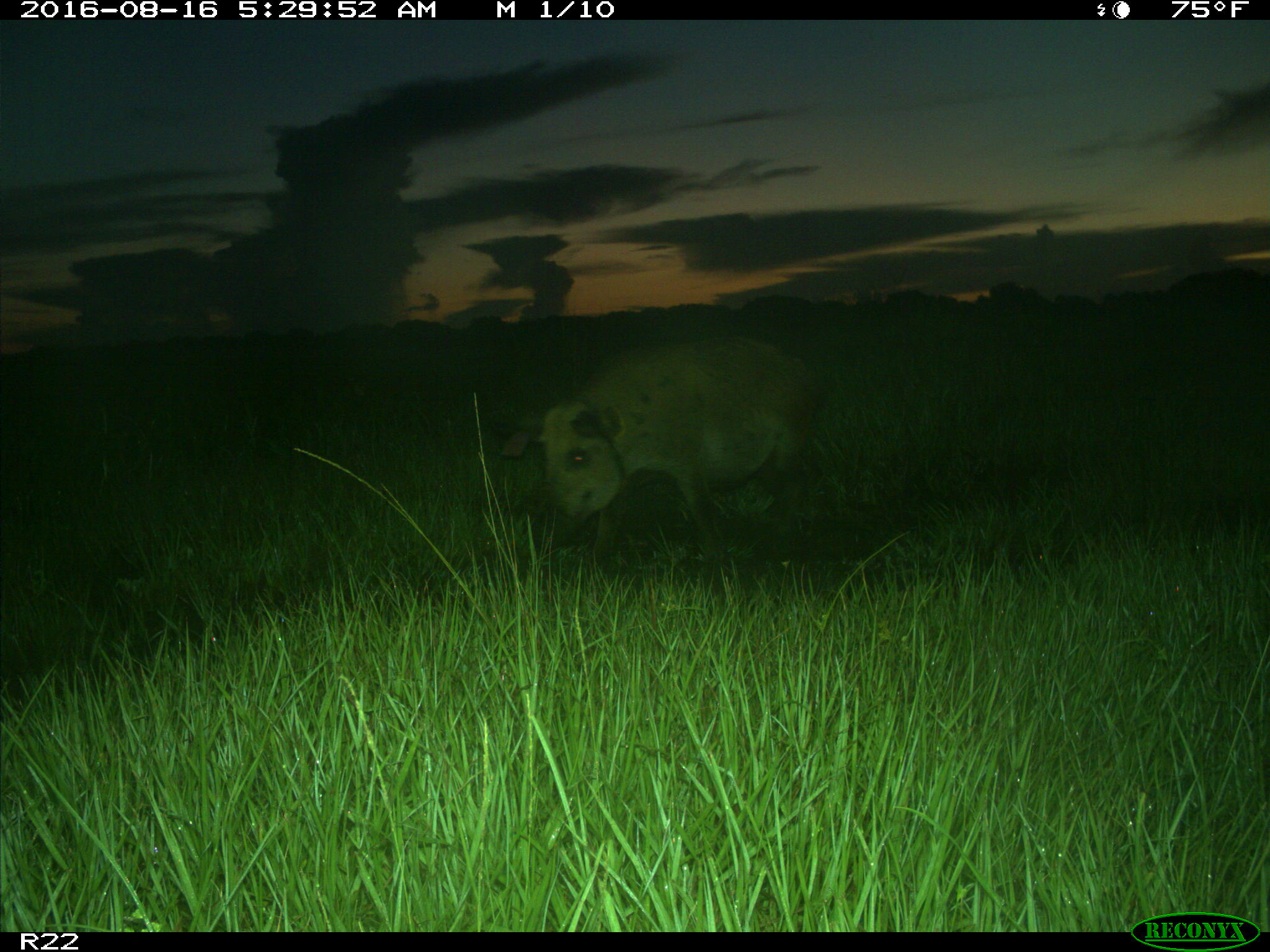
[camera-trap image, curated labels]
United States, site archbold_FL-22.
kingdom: Animalia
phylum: Chordata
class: Mammalia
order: Artiodactyla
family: Suidae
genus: Sus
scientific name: Sus scrofa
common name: wild boar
Sus scrofa (wild boar).